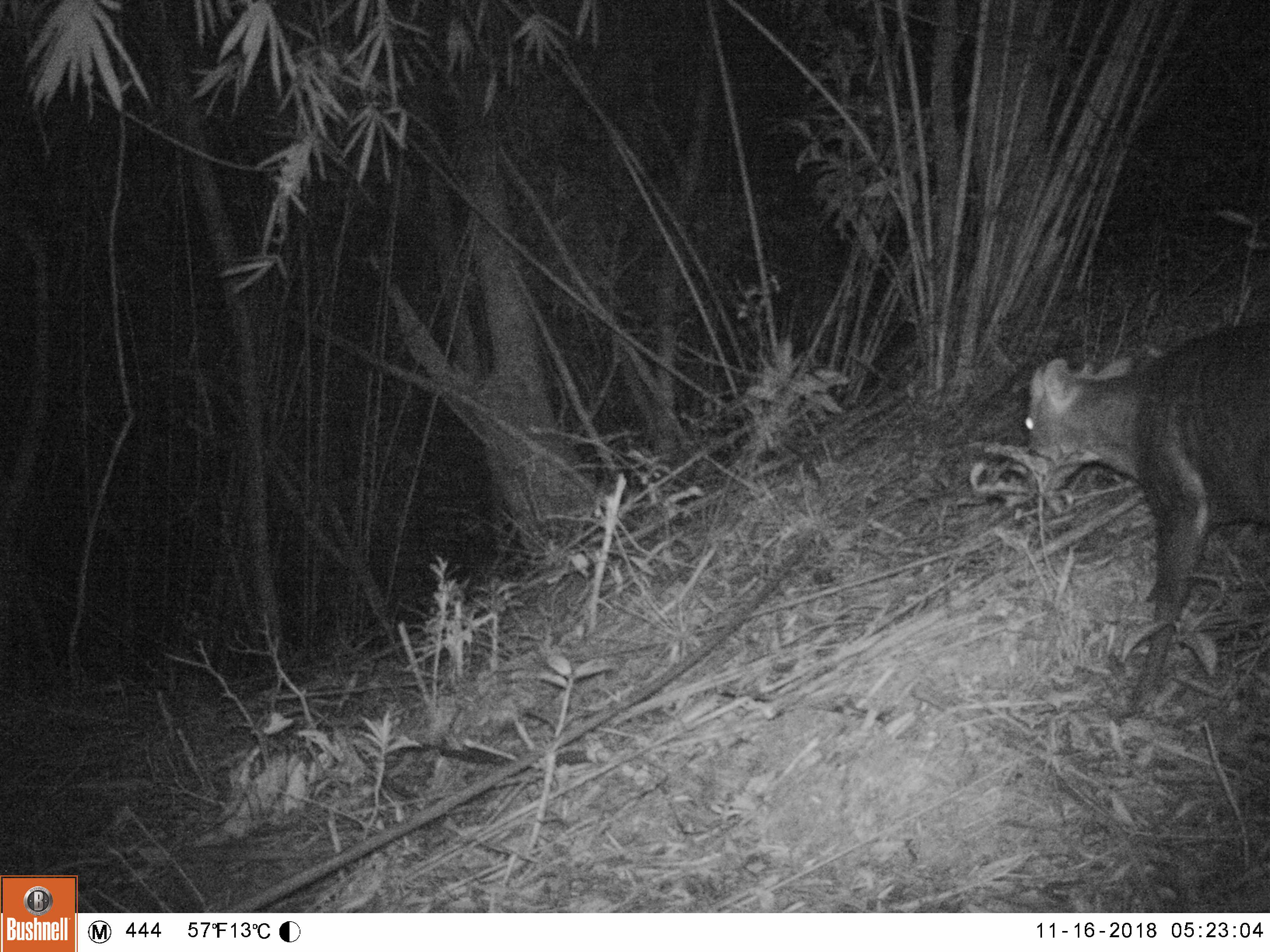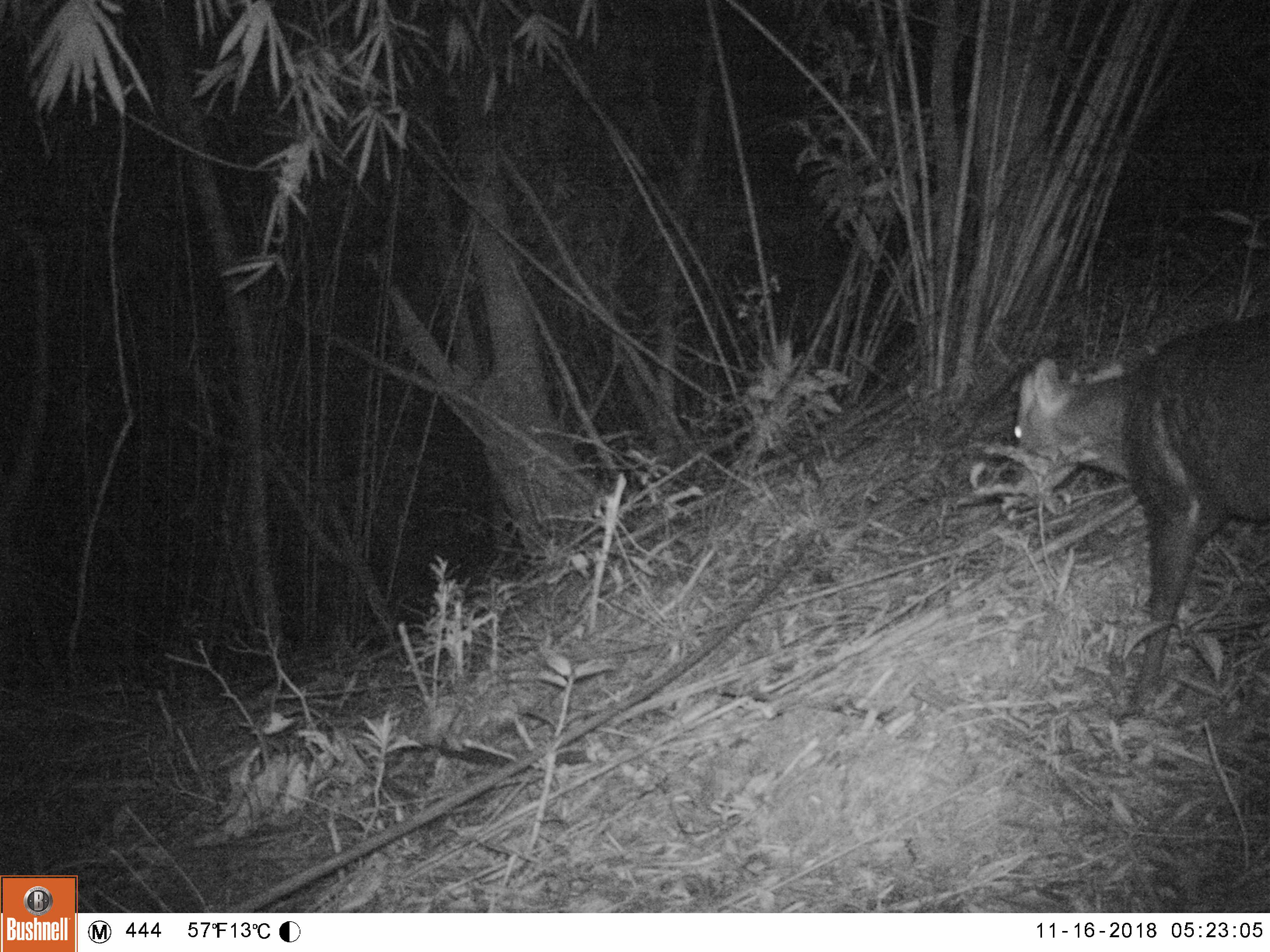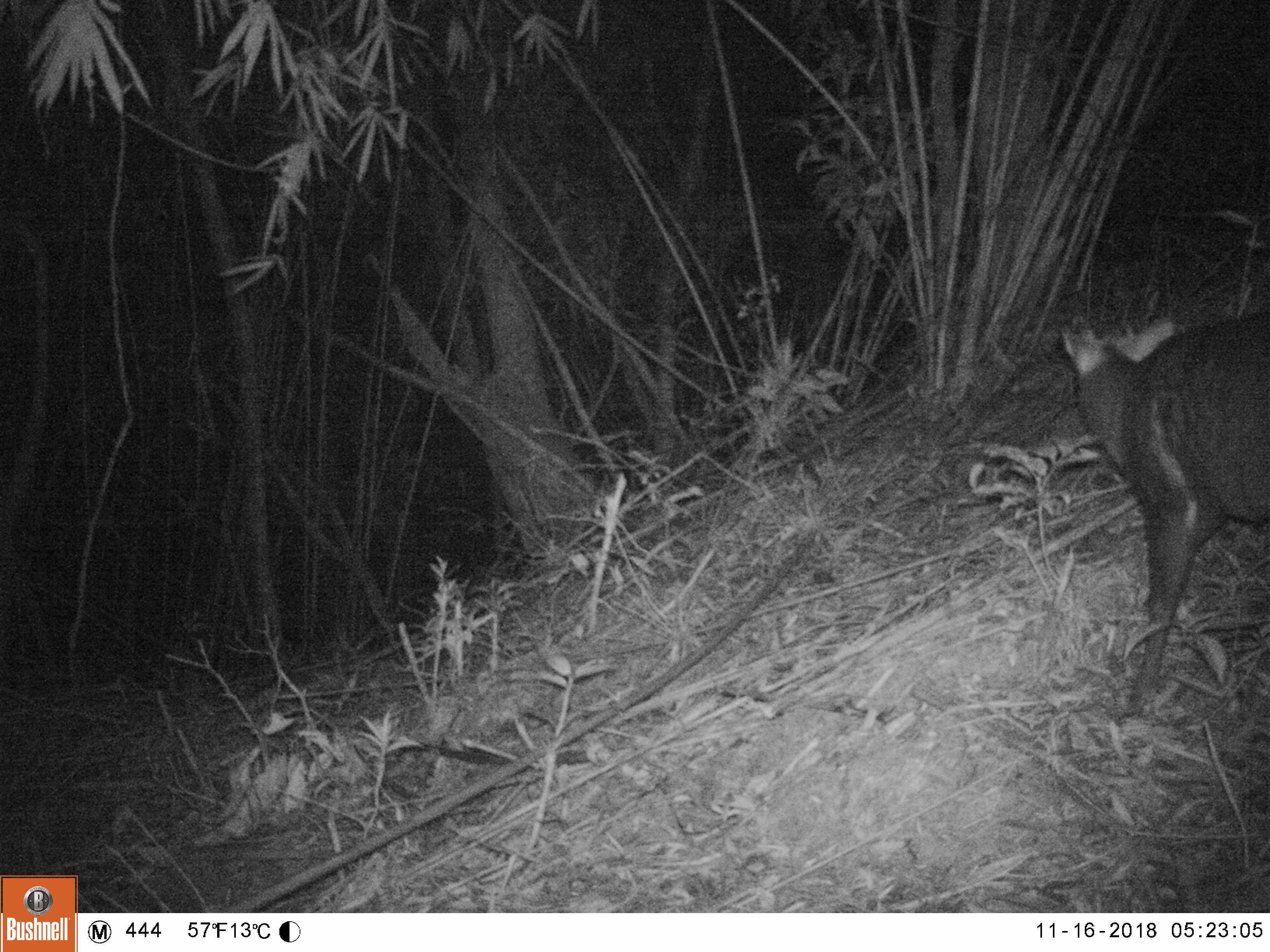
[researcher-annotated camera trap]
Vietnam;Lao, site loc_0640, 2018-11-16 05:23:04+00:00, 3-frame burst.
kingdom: Animalia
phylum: Chordata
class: Mammalia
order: Artiodactyla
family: Cervidae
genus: Muntiacus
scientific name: Muntiacus rooseveltorum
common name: roosevelt's muntjac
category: roosevelts muntjac group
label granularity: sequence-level